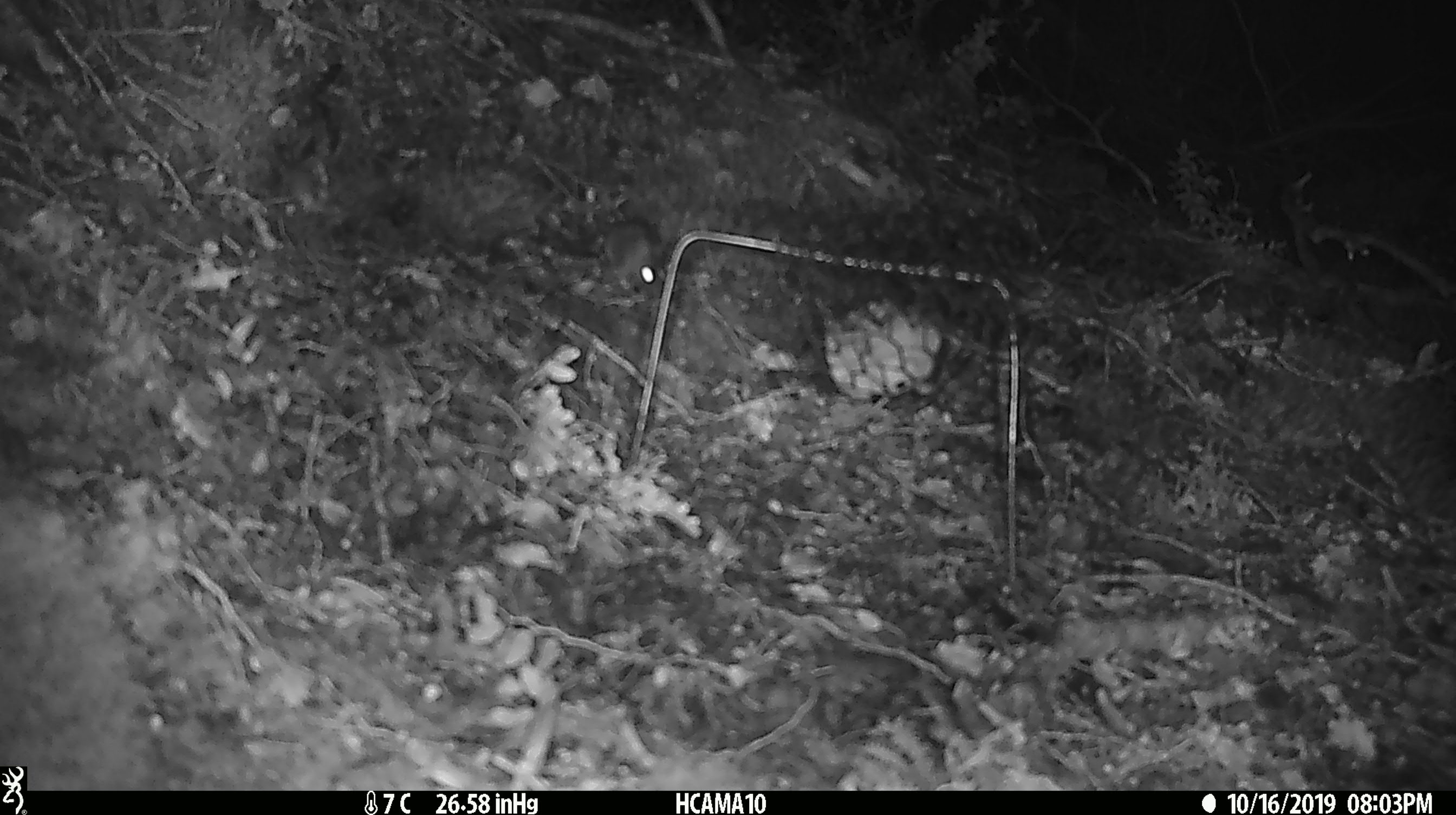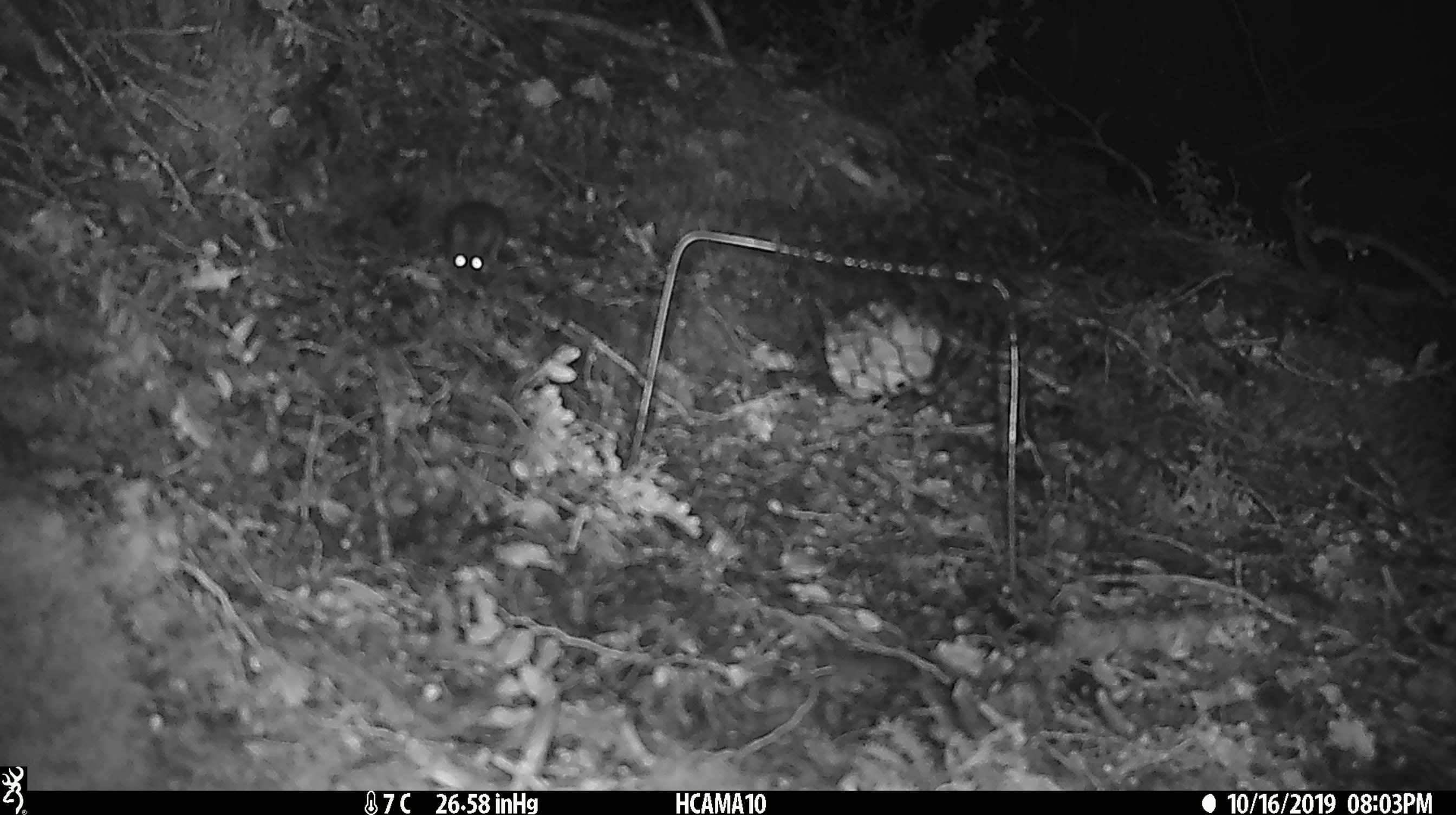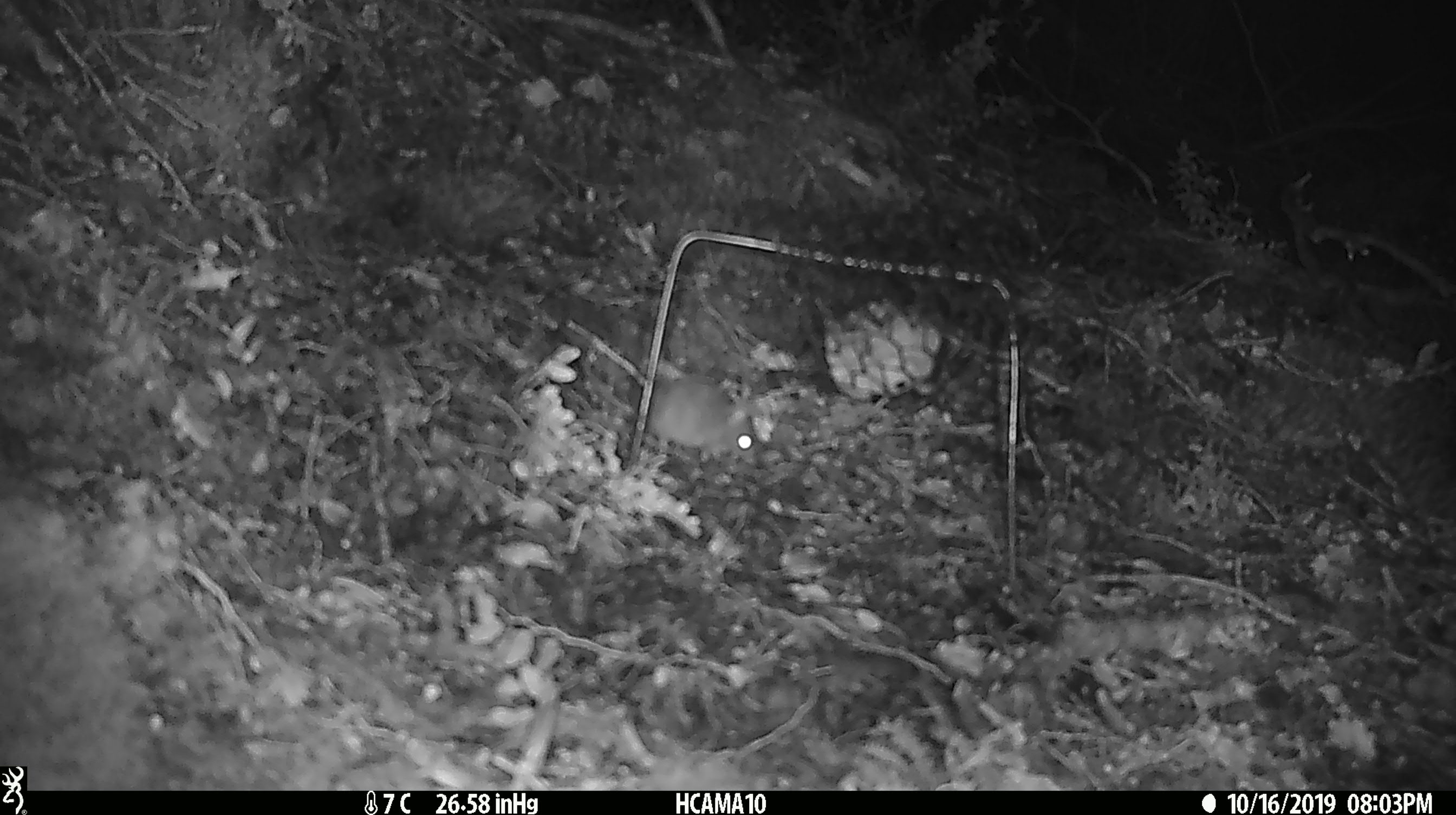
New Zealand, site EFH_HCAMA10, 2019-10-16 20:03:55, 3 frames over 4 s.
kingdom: Animalia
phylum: Chordata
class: Mammalia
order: Rodentia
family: Muridae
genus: Mus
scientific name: Mus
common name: mouse